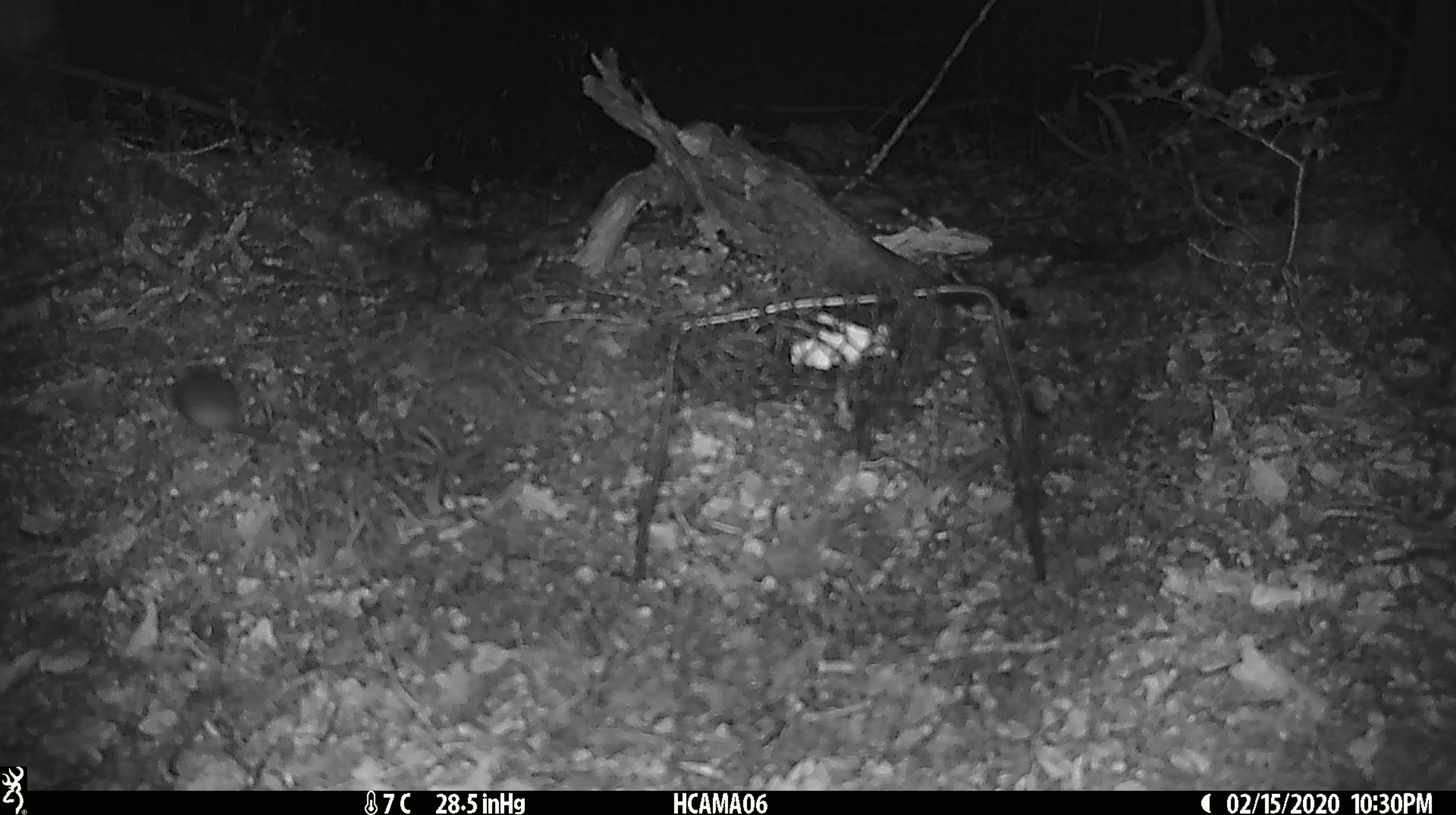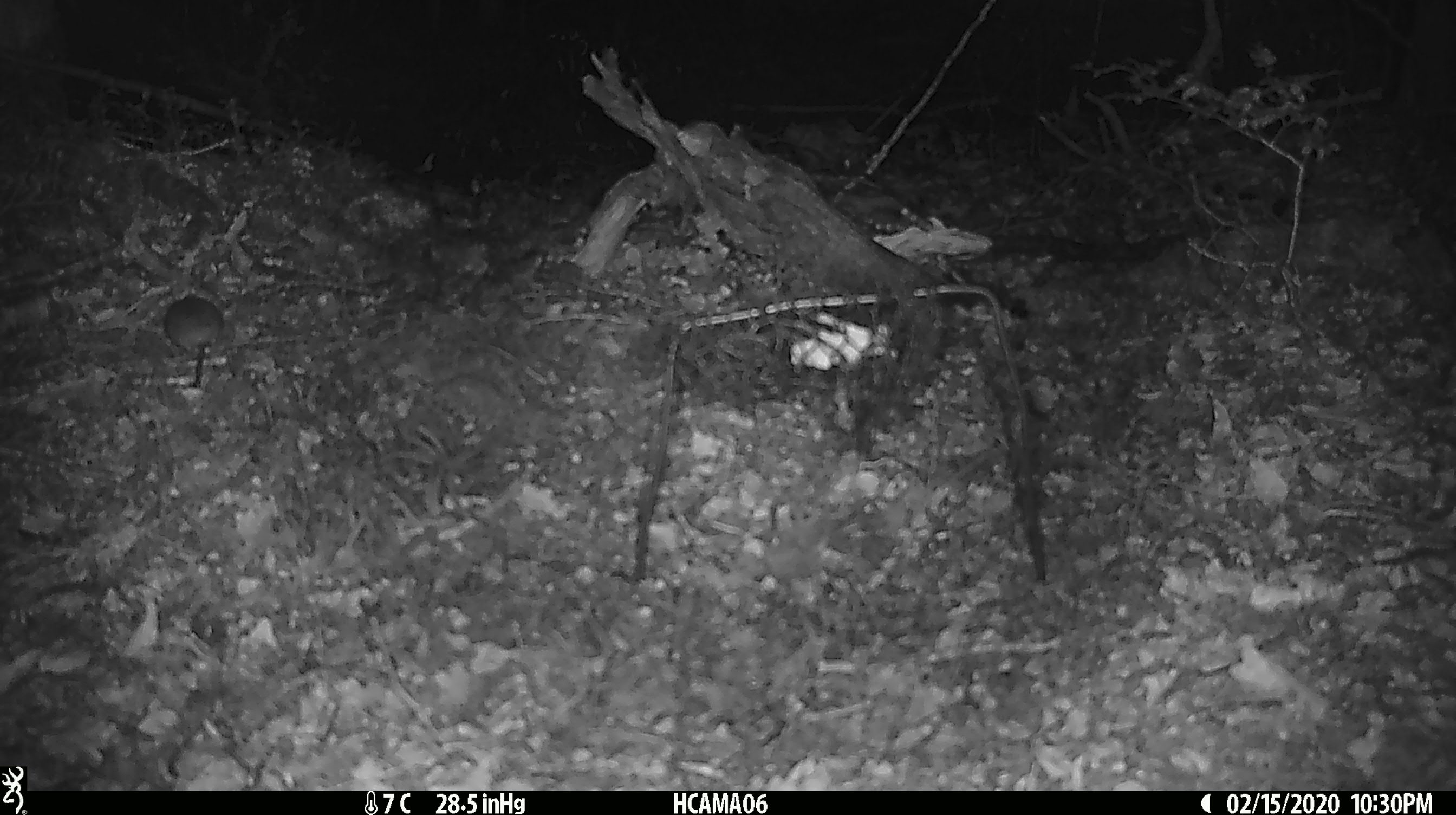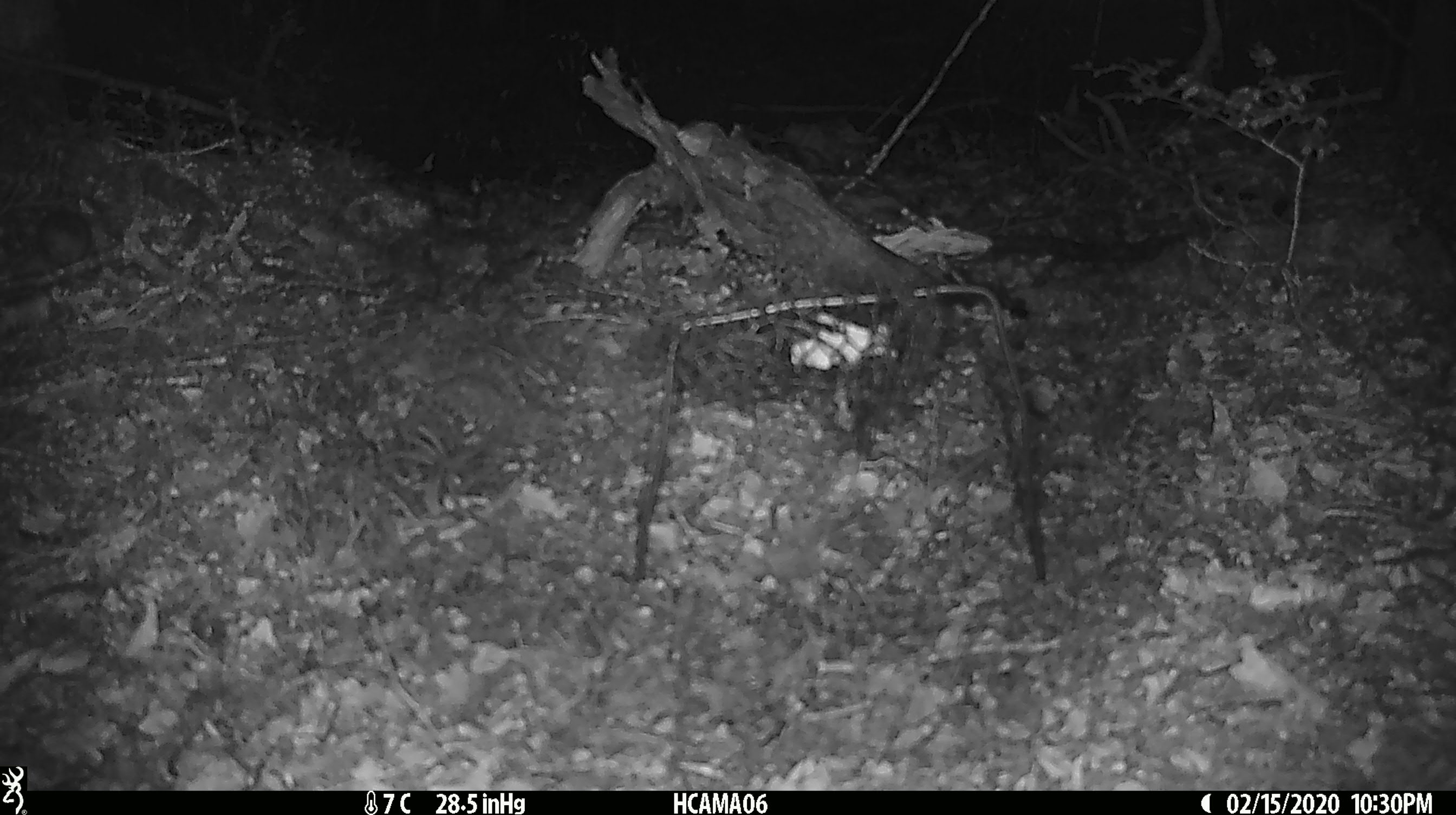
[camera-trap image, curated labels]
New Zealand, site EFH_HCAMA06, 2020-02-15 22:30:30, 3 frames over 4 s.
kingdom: Animalia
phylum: Chordata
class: Mammalia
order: Rodentia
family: Muridae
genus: Mus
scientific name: Mus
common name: mouse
Mouse (Mus).